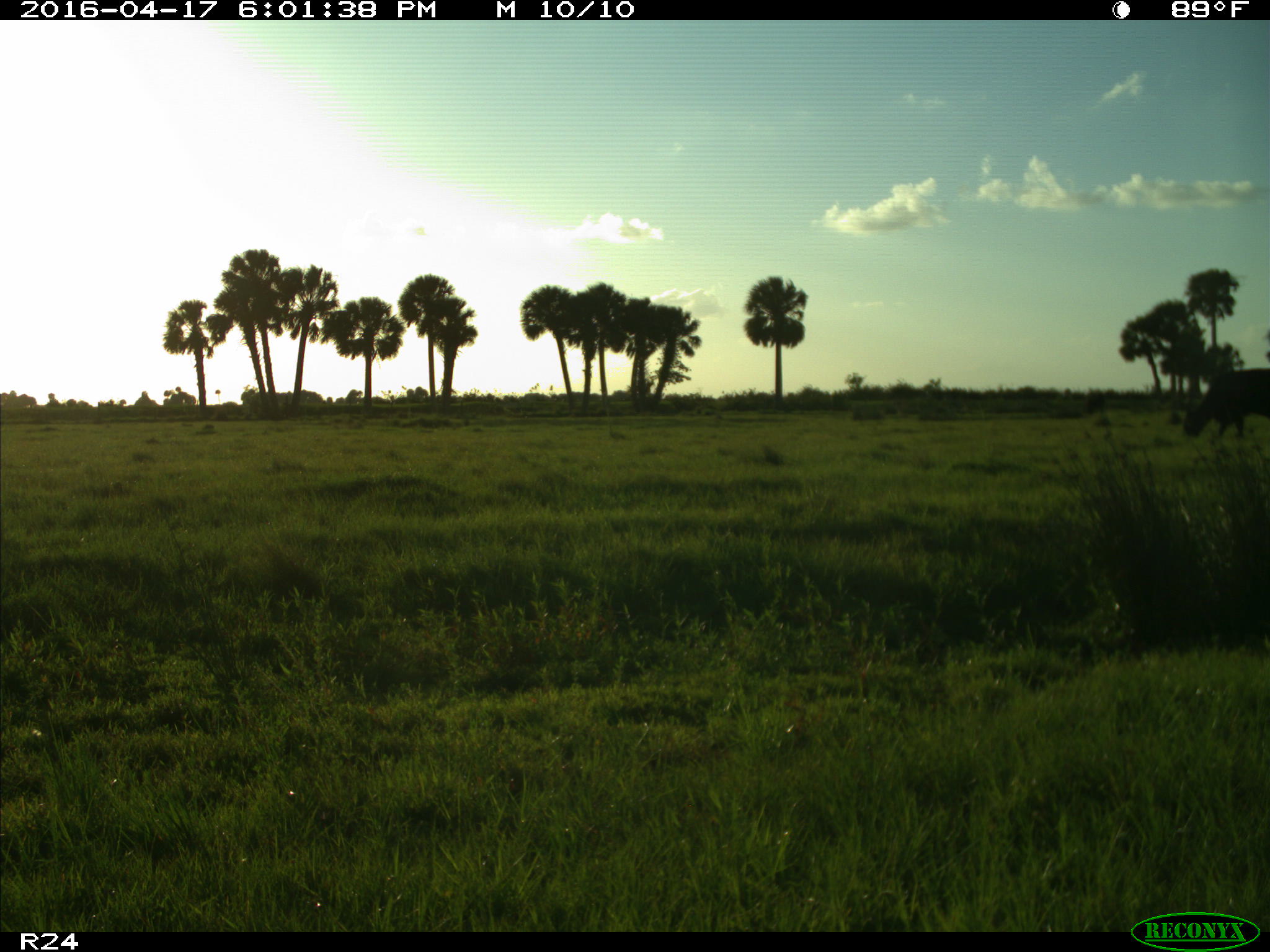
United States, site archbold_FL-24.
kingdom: Animalia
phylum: Chordata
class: Mammalia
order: Artiodactyla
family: Bovidae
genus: Bos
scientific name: Bos taurus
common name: domestic cow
Bos taurus (domestic cow).